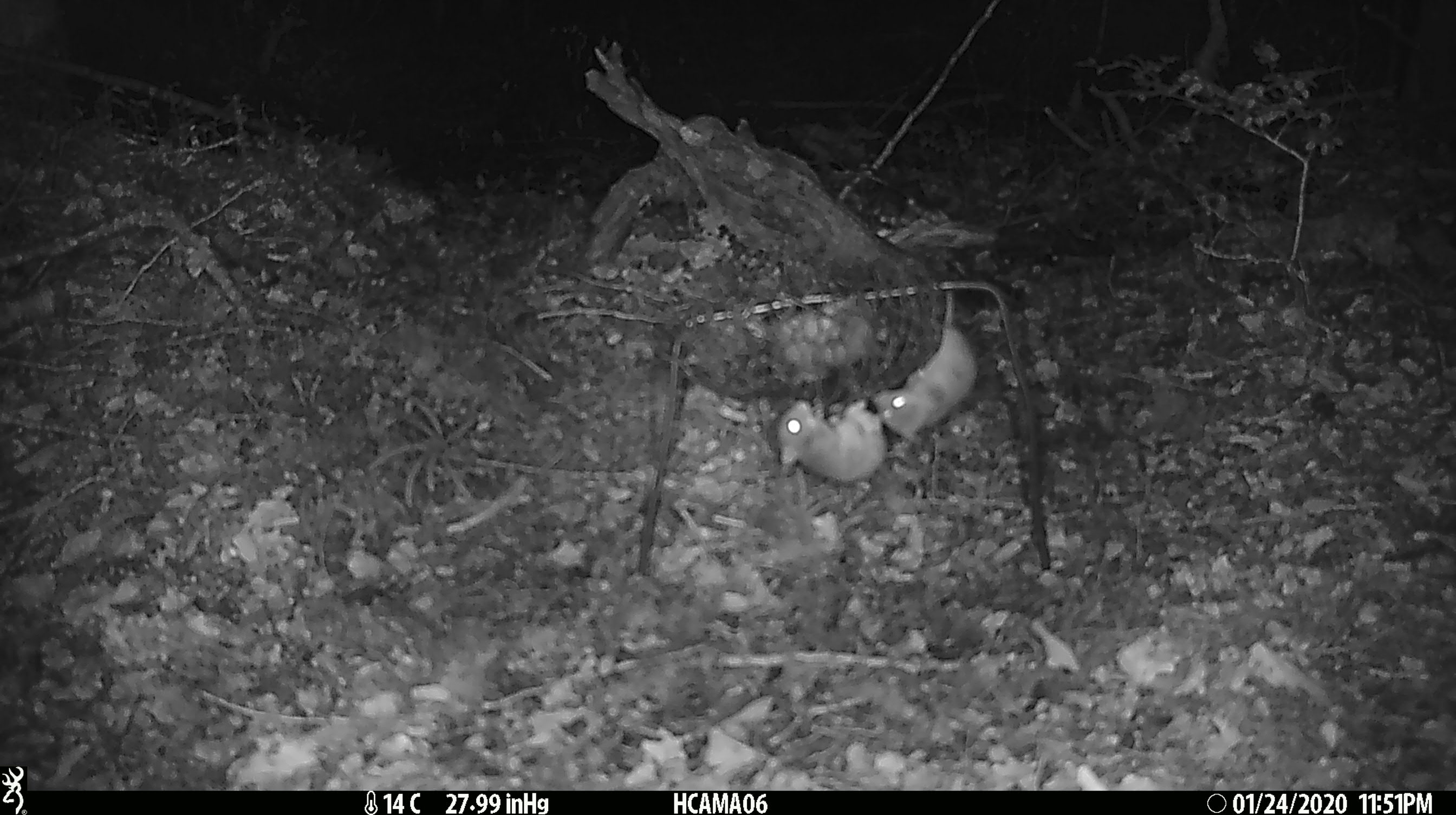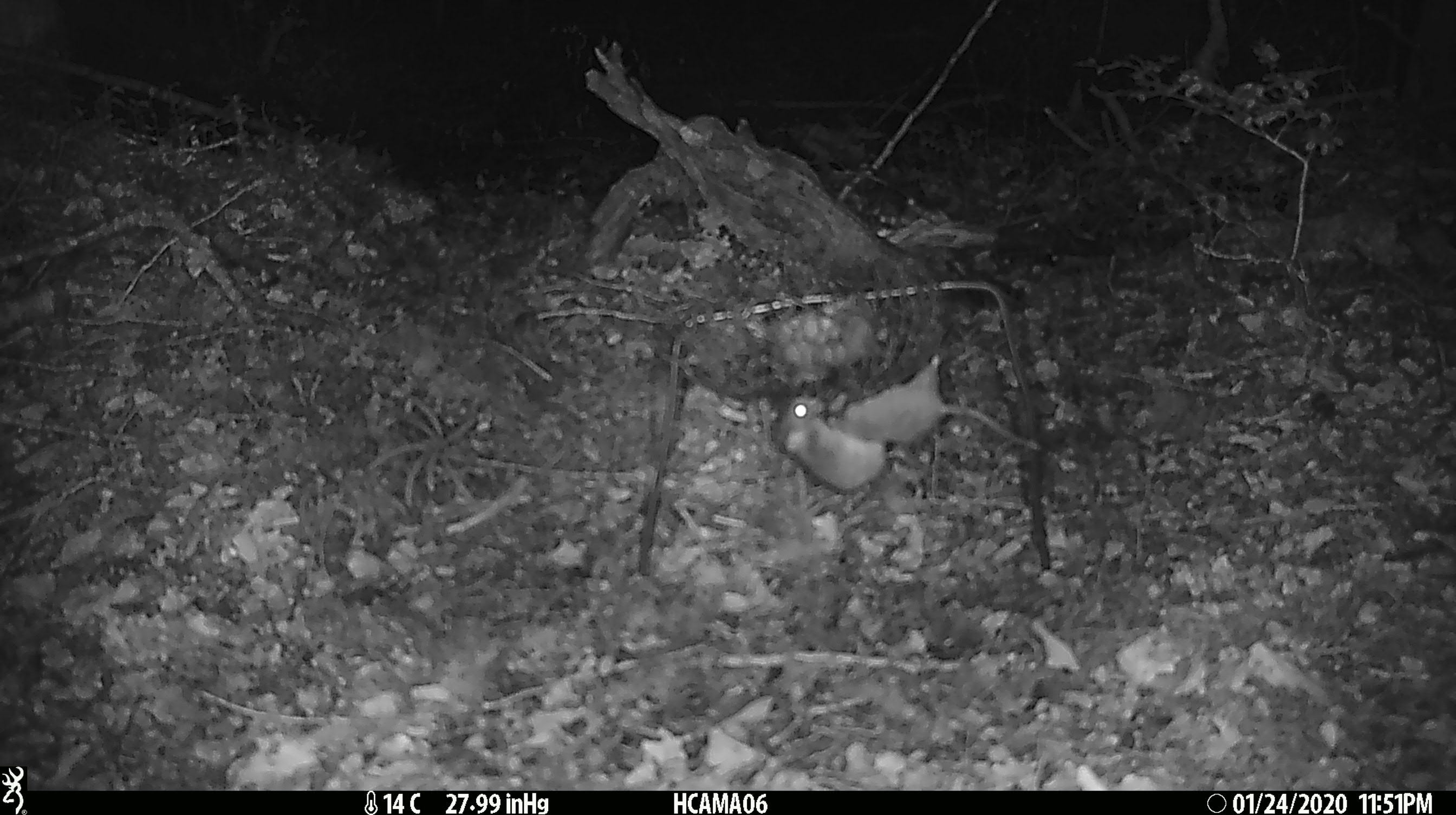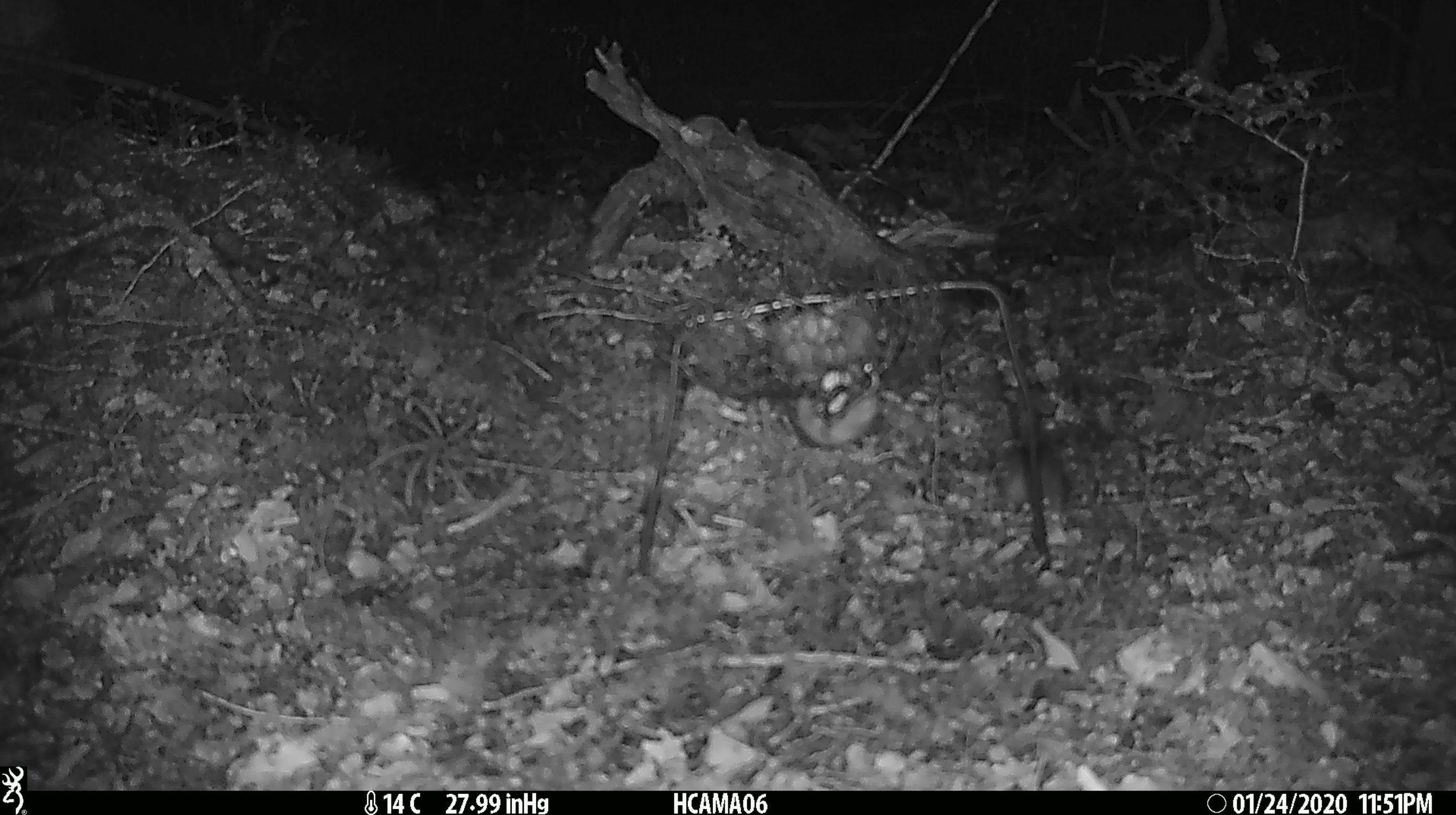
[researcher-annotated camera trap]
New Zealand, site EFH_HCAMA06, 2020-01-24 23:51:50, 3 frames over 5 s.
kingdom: Animalia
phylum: Chordata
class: Mammalia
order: Rodentia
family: Muridae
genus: Mus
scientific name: Mus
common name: mouse